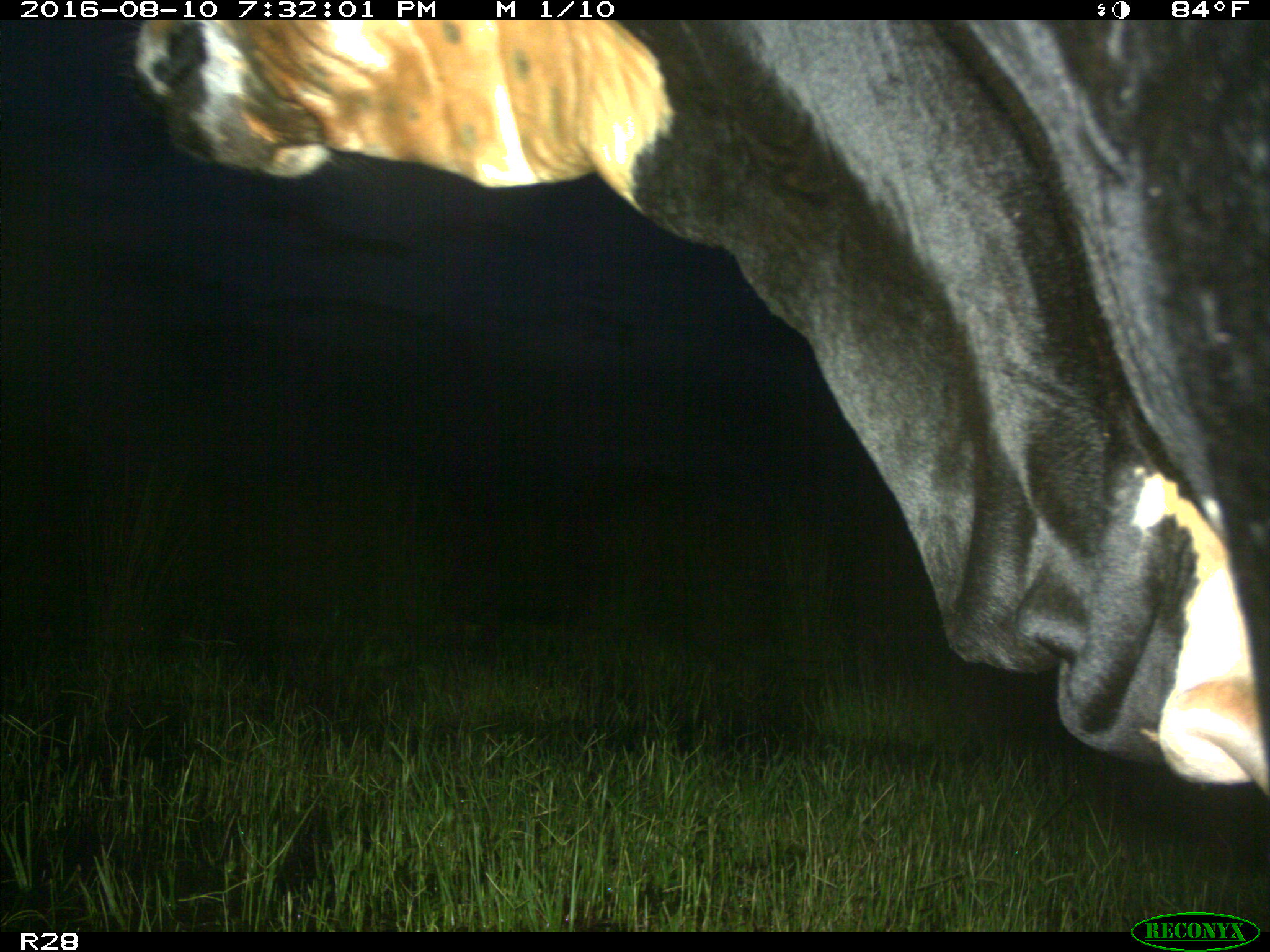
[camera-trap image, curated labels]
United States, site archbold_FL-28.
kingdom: Animalia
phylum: Chordata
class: Mammalia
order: Artiodactyla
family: Bovidae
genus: Bos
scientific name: Bos taurus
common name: domestic cow